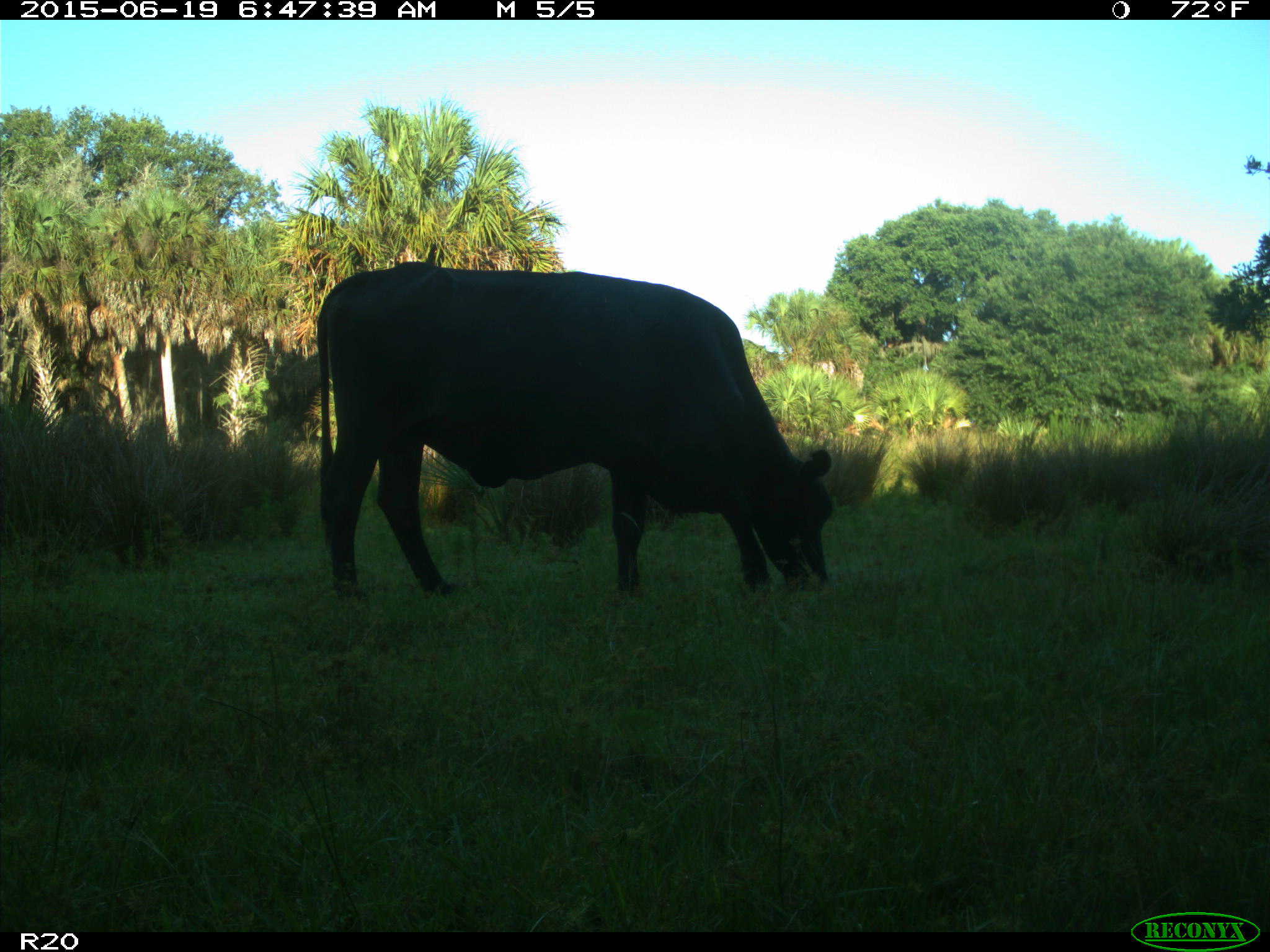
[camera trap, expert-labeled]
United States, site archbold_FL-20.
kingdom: Animalia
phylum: Chordata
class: Mammalia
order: Artiodactyla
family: Bovidae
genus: Bos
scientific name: Bos taurus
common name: domestic cow